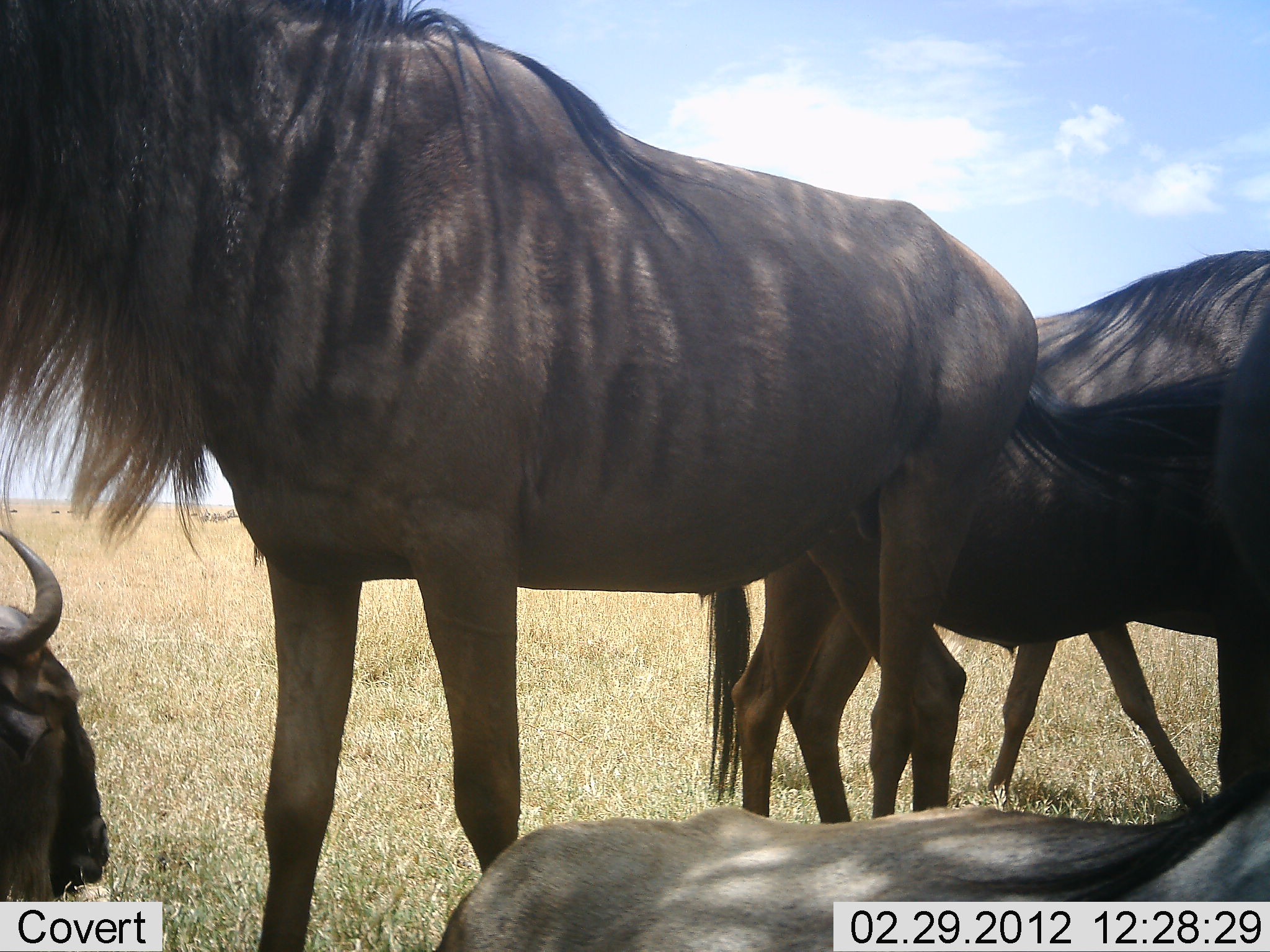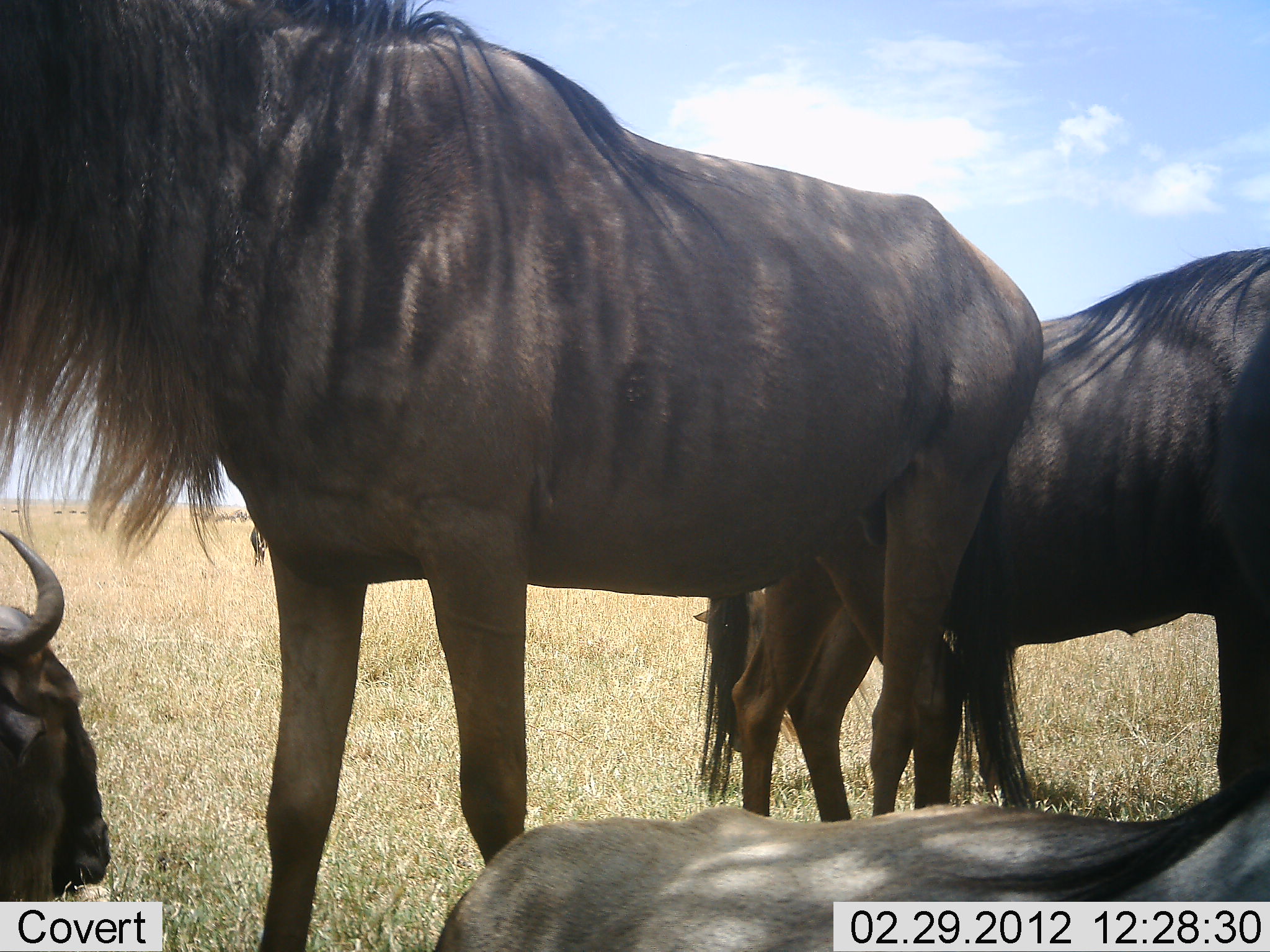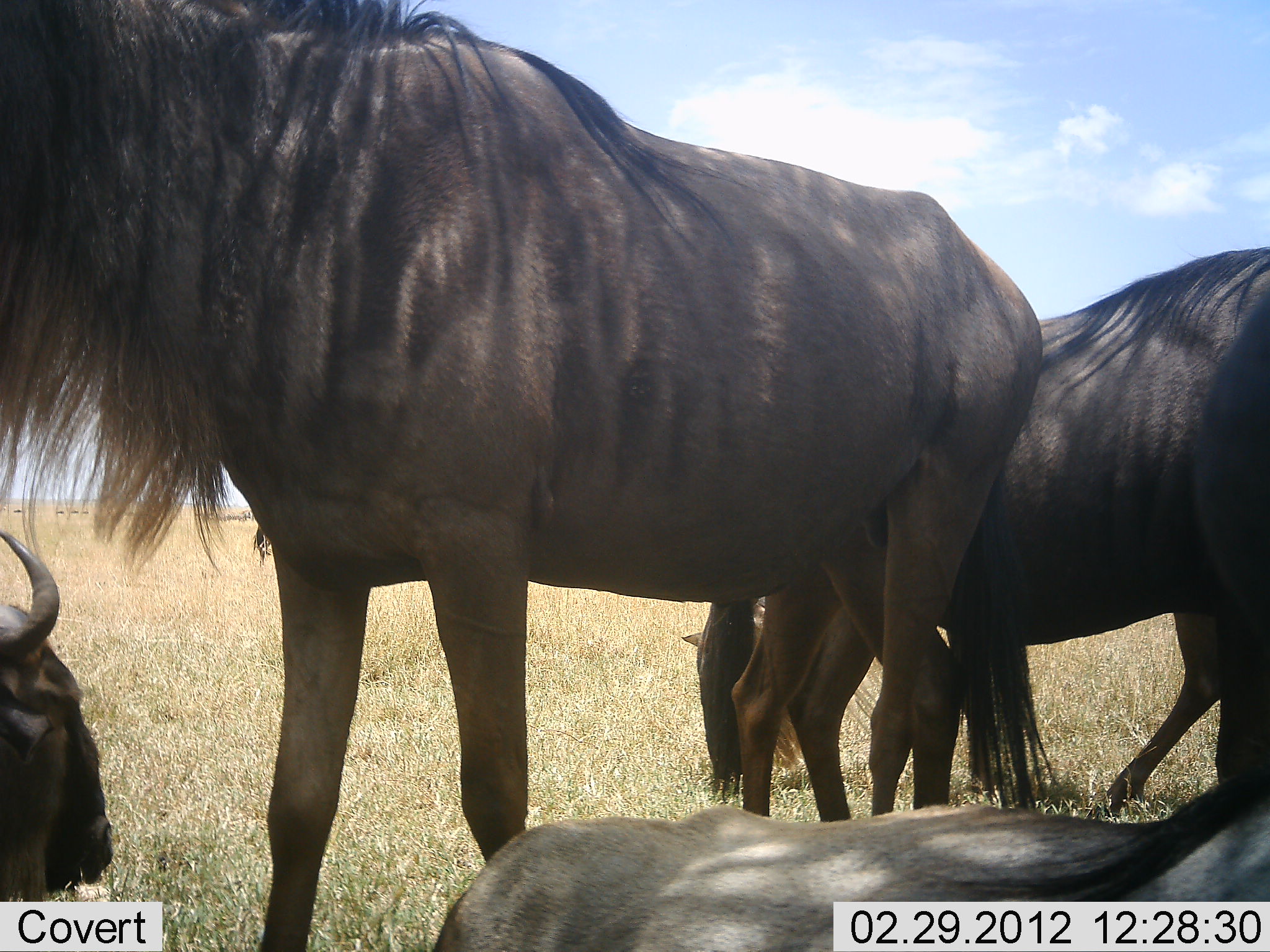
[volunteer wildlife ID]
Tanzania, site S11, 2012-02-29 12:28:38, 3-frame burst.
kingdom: Animalia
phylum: Chordata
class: Mammalia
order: Artiodactyla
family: Bovidae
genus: Connochaetes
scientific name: Connochaetes taurinus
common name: blue wildebeest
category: wildebeest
Wildebeest (blue wildebeest) (Connochaetes taurinus), count 5. Behavior (volunteer vote fractions): standing 82%, resting 95%, moving 0%, interacting 0%. Young present (vote fraction): 0%. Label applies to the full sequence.